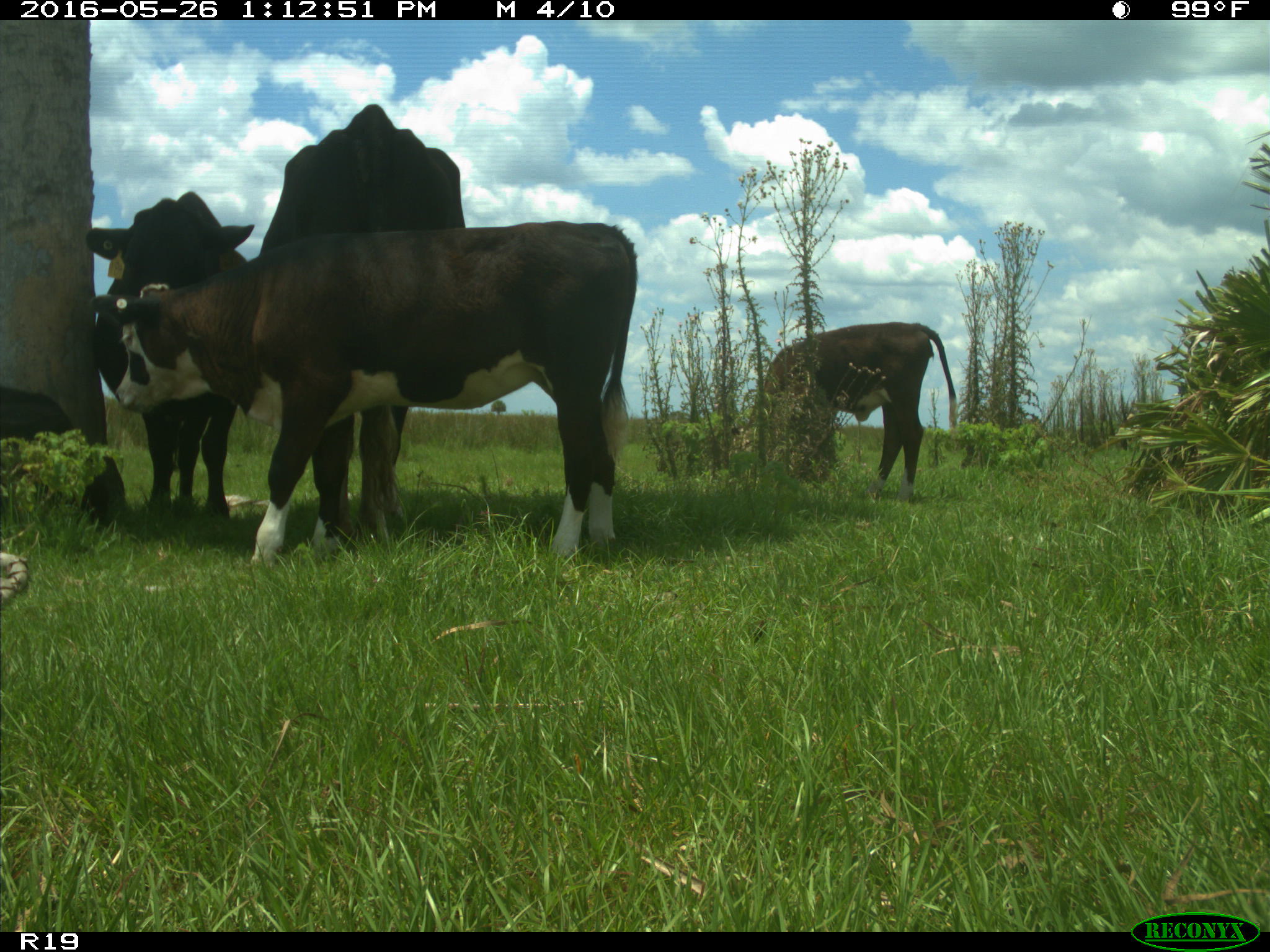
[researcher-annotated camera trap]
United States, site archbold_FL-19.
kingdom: Animalia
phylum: Chordata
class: Mammalia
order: Artiodactyla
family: Bovidae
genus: Bos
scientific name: Bos taurus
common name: domestic cow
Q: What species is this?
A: Bos taurus (domestic cow).